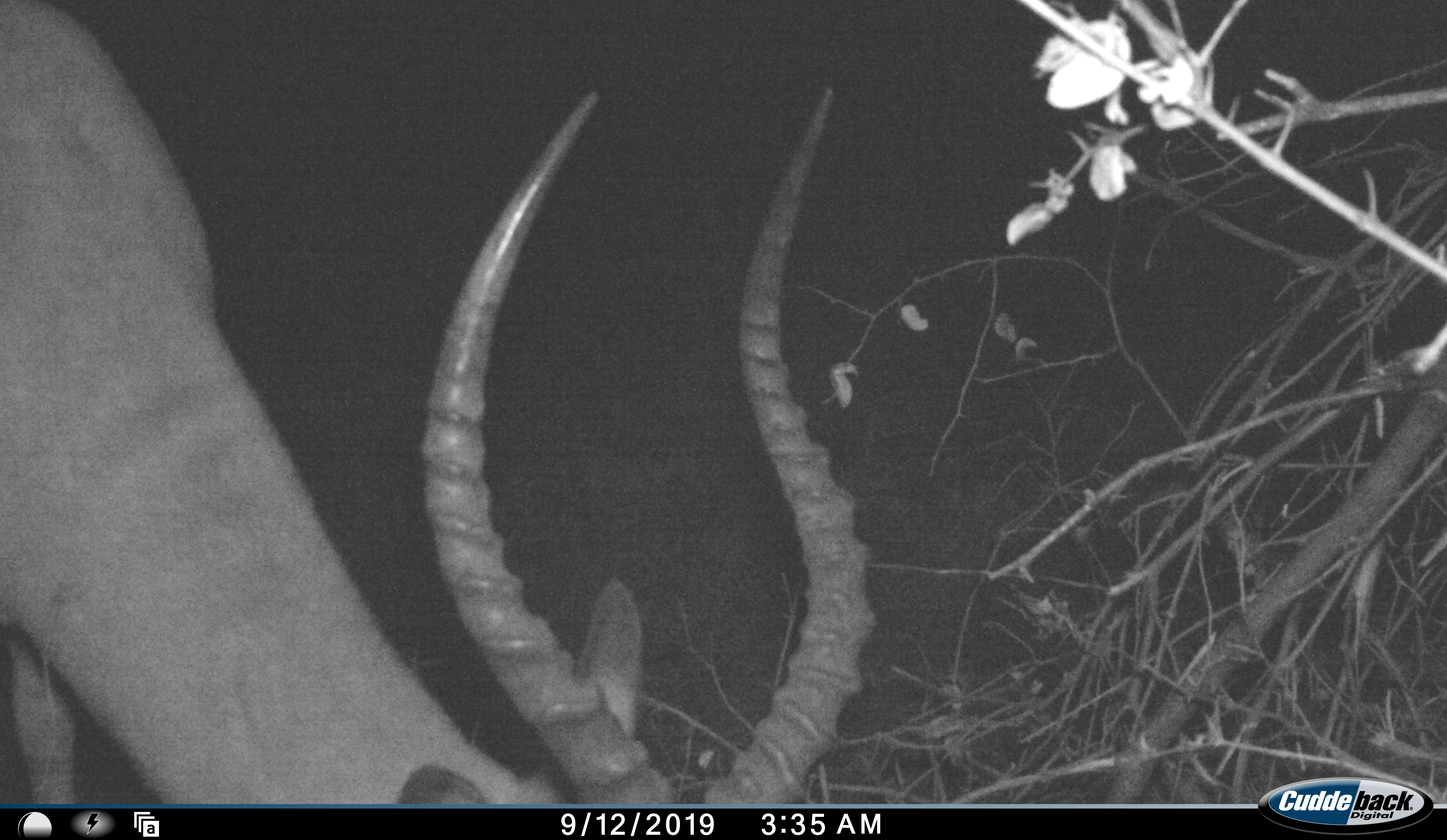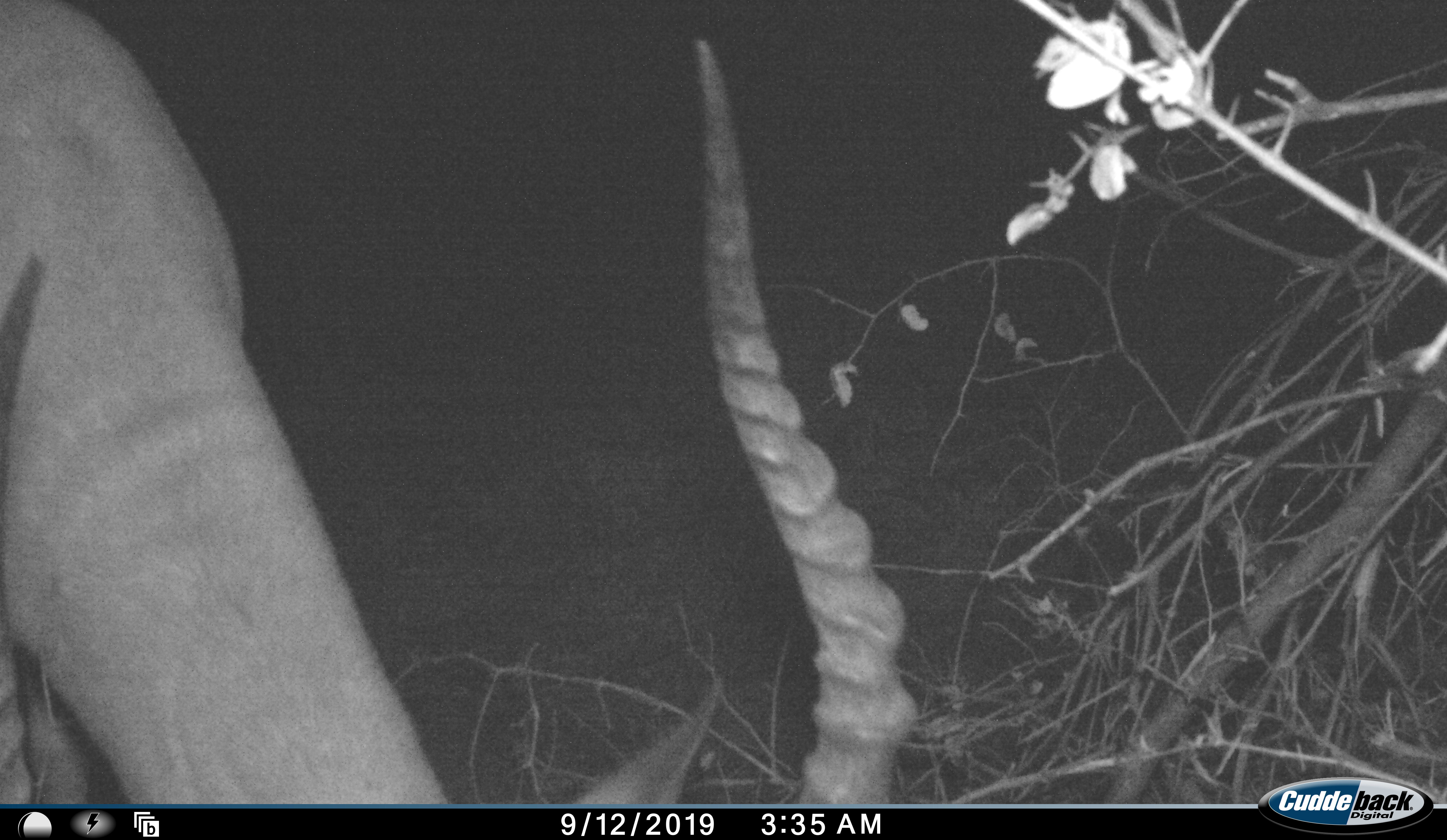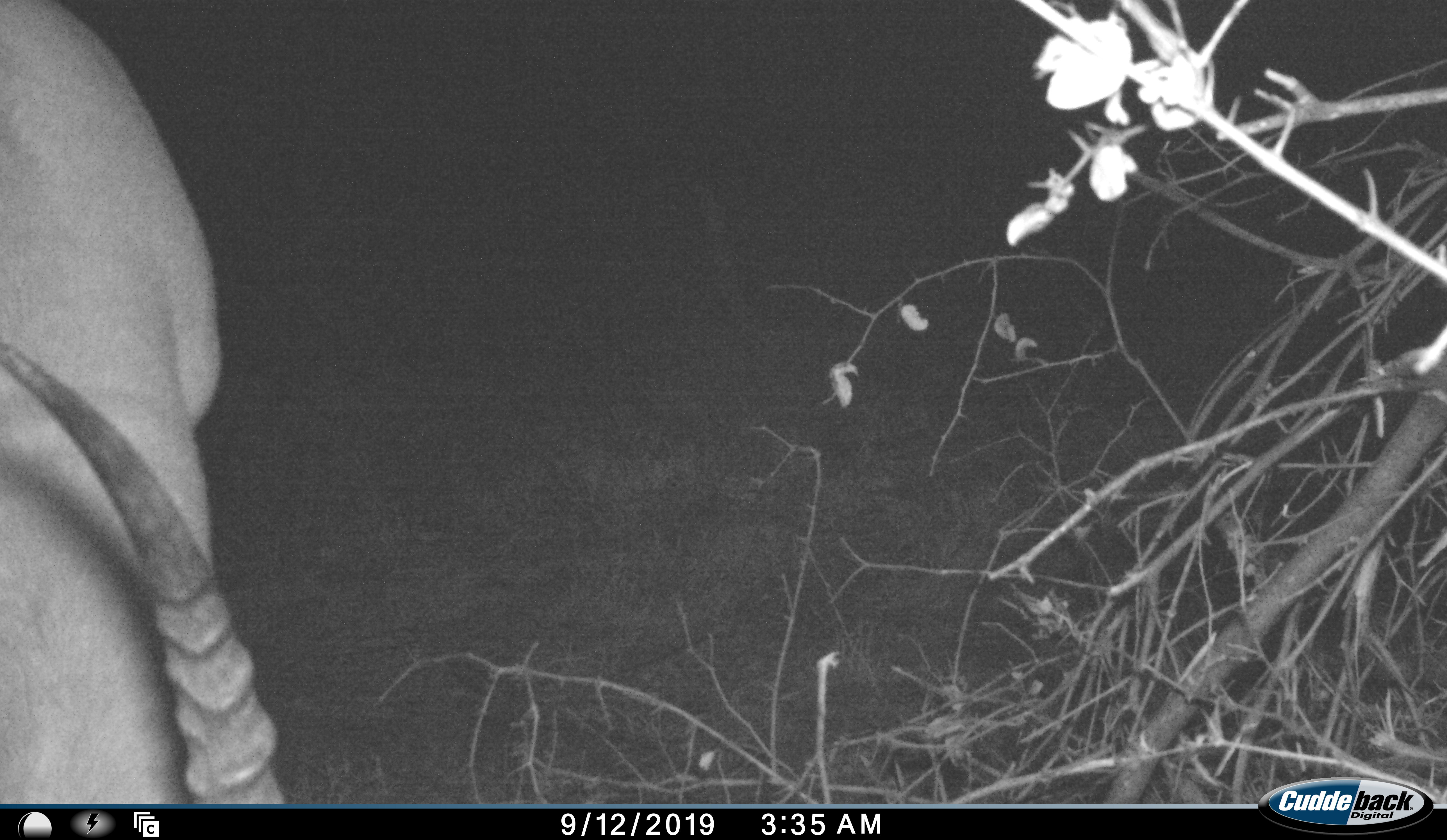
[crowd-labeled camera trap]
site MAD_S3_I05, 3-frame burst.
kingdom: Animalia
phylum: Chordata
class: Mammalia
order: Artiodactyla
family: Bovidae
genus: Aepyceros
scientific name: Aepyceros melampus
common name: impala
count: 1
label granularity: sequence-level